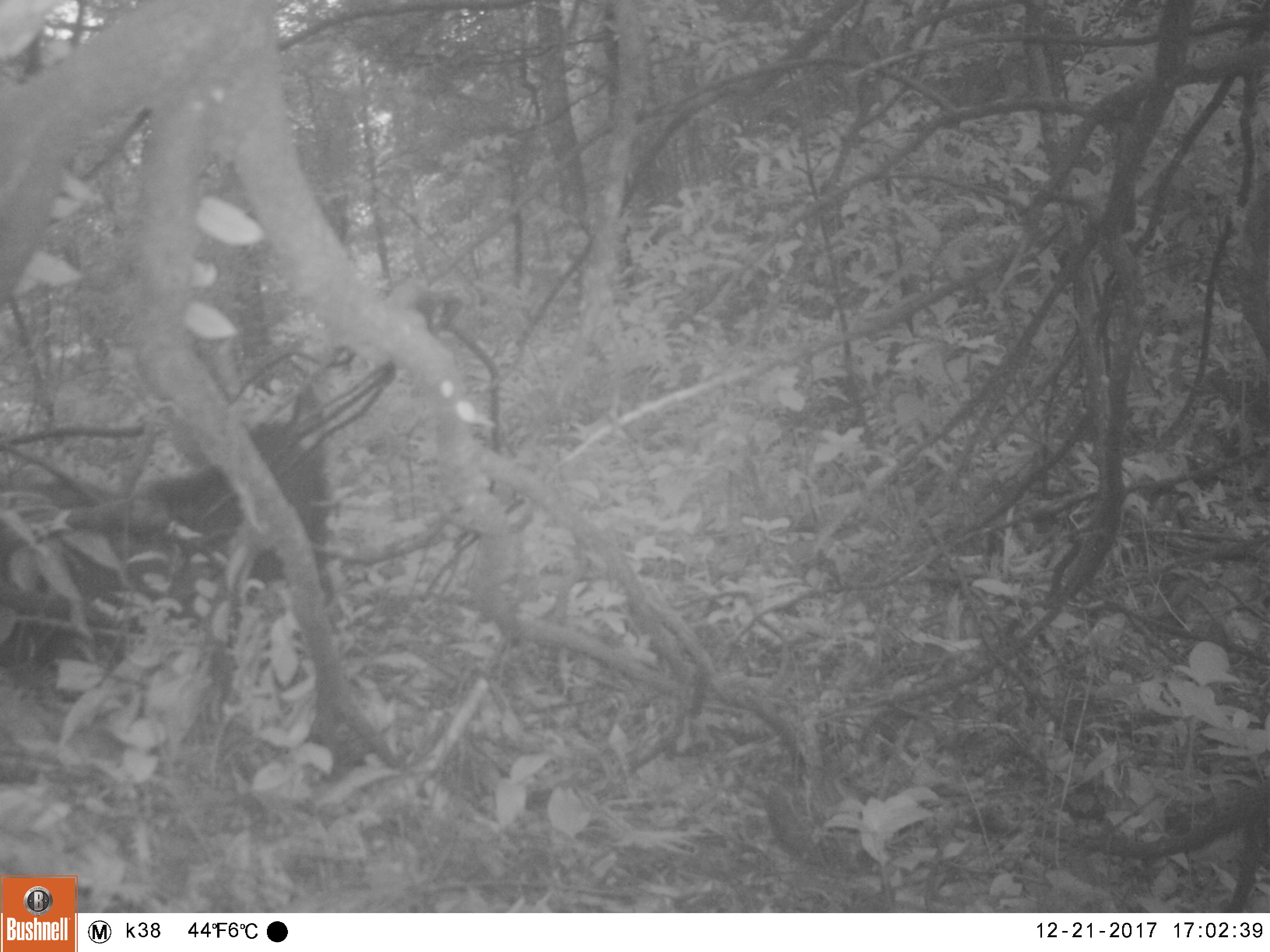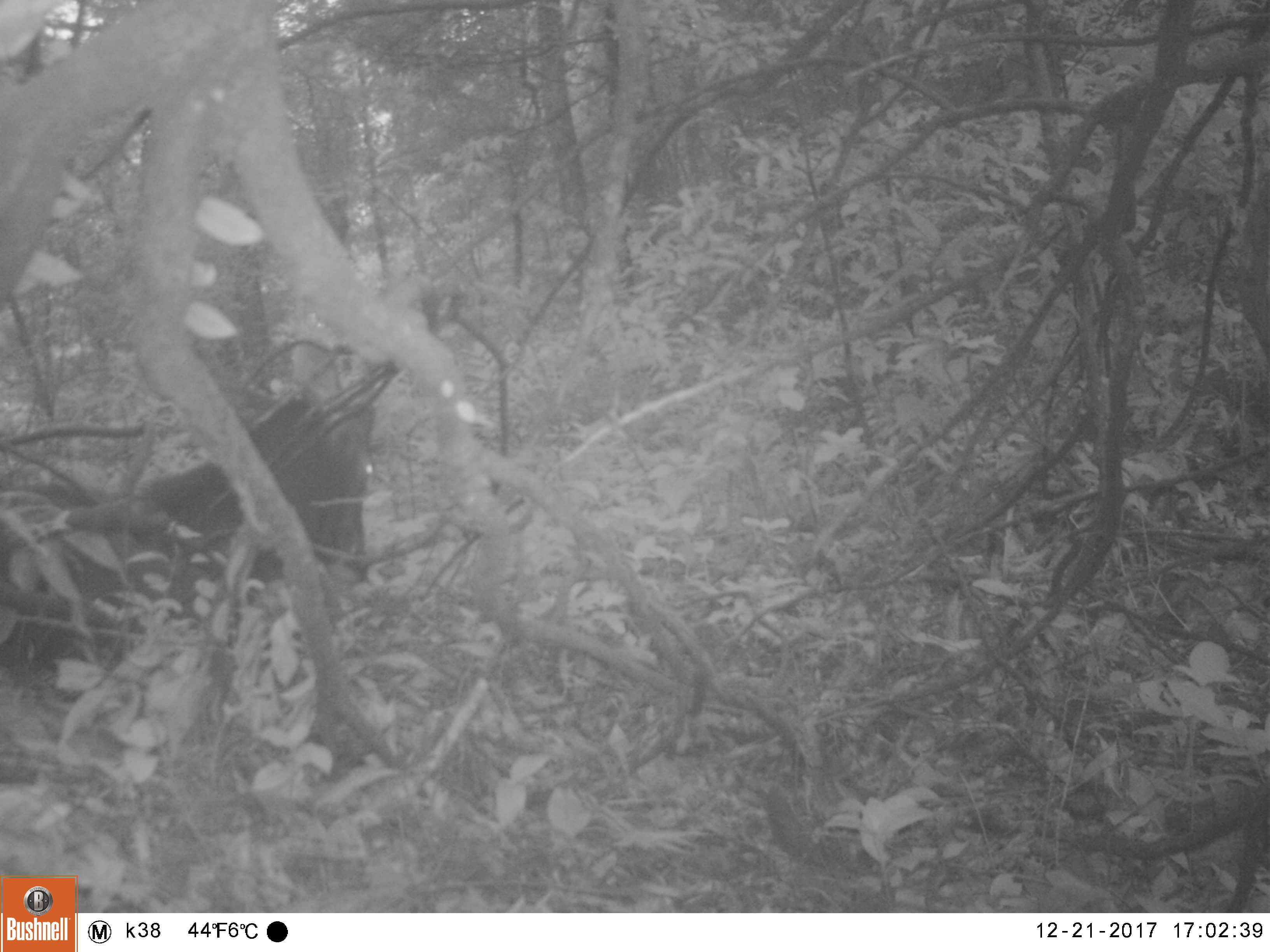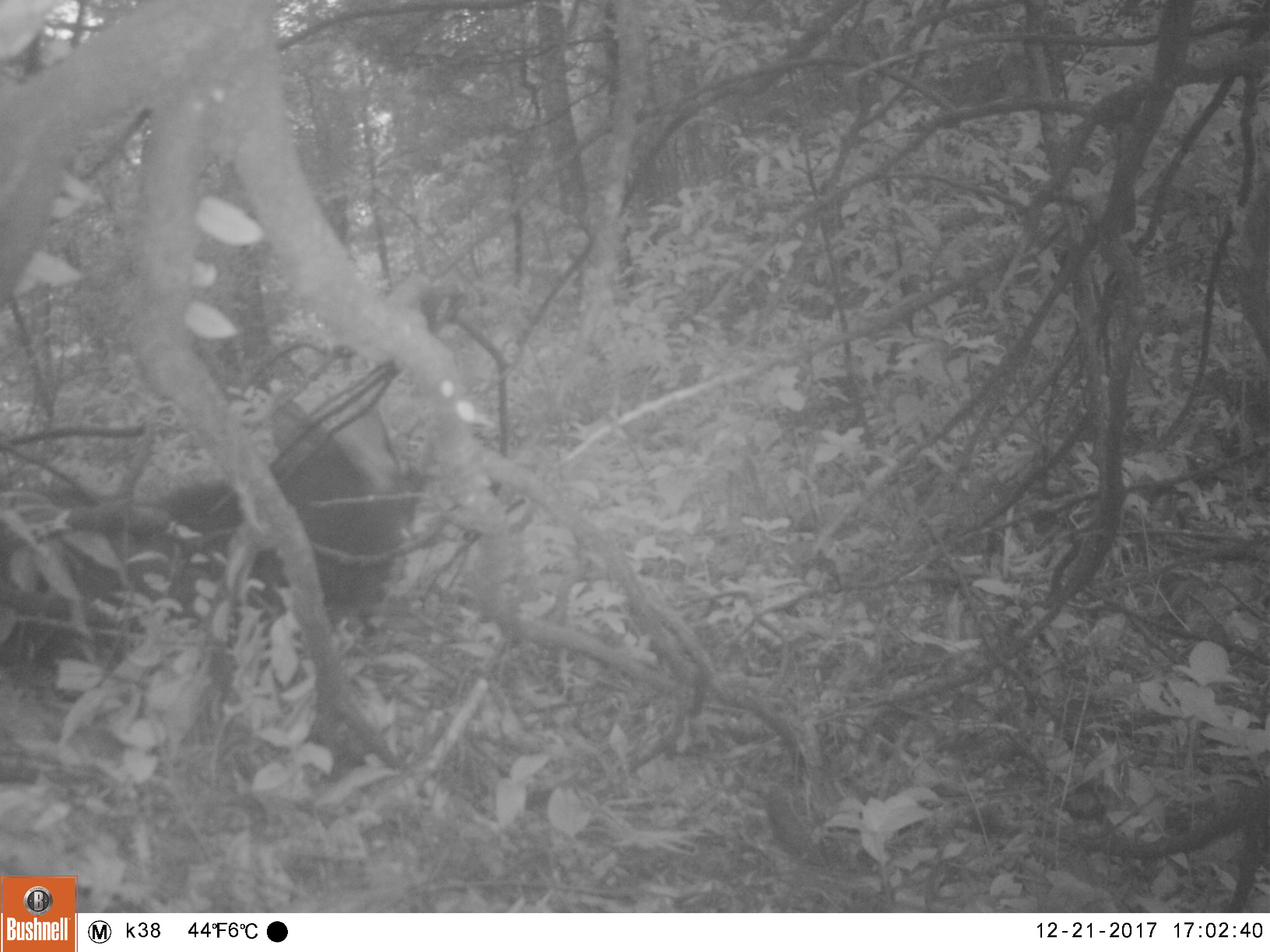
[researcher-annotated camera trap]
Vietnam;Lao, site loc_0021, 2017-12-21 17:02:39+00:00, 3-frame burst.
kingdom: Animalia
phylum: Chordata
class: Mammalia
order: Artiodactyla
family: Cervidae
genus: Rusa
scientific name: Rusa unicolor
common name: sambar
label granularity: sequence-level